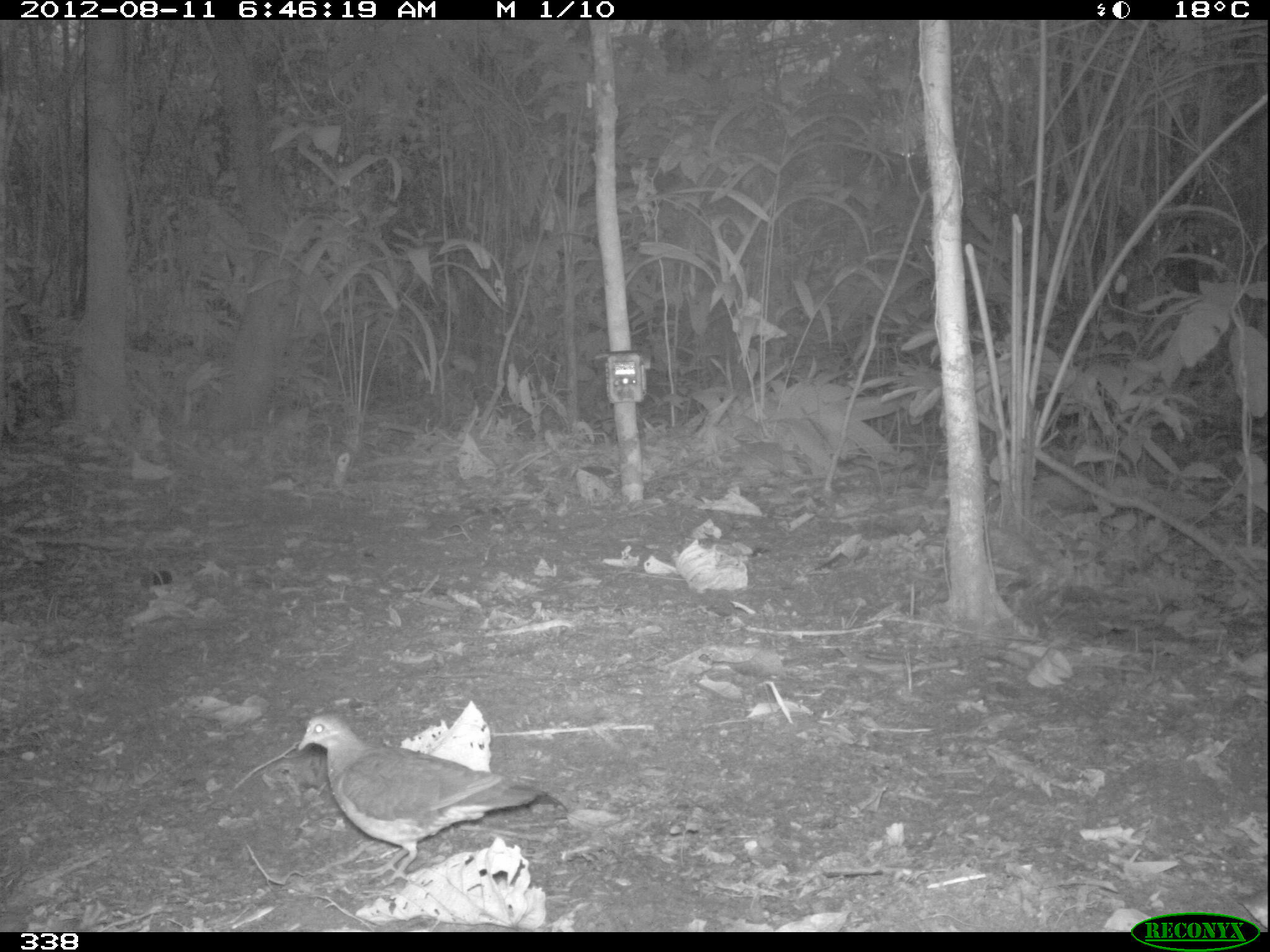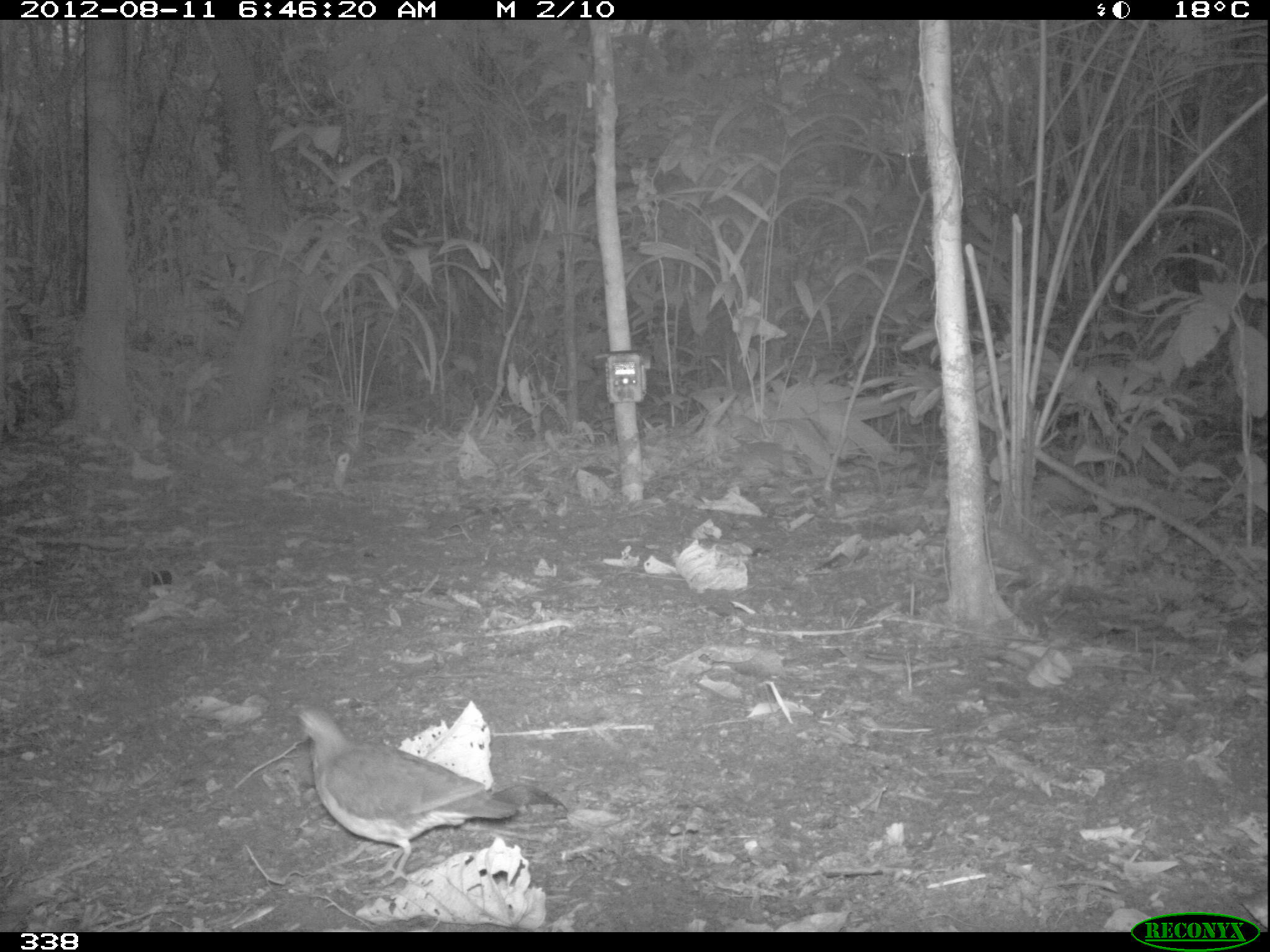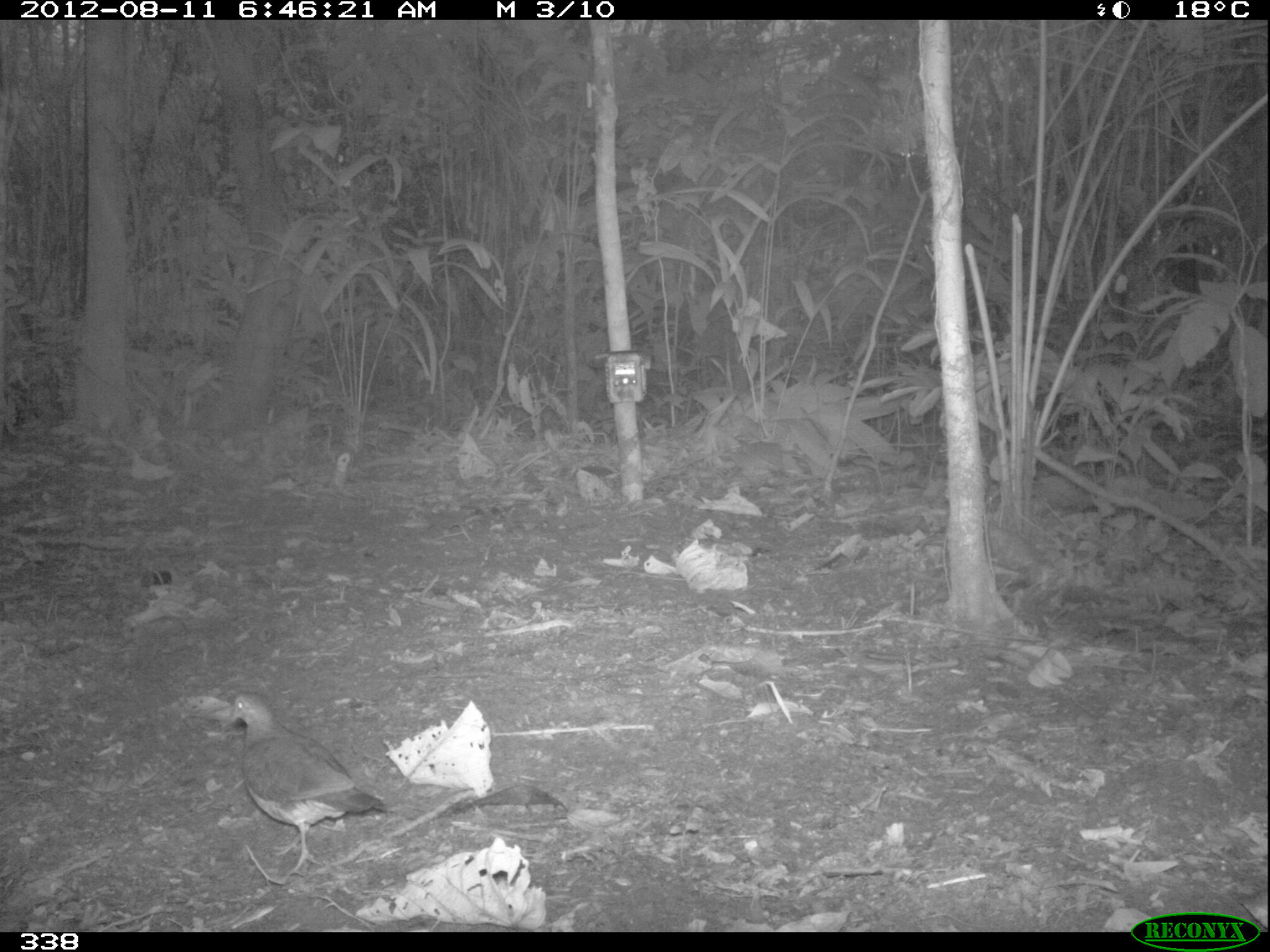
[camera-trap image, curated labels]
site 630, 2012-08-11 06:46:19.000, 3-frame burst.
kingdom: Animalia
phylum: Chordata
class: Aves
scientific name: Aves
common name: bird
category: unknown bird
Unknown bird (bird) (Aves).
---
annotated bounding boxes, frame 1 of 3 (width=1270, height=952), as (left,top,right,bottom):
unknown bird: (295,709,568,887)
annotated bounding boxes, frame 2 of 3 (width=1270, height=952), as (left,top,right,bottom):
unknown bird: (290,702,518,888)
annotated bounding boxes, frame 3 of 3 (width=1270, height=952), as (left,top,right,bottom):
unknown bird: (223,691,391,878)